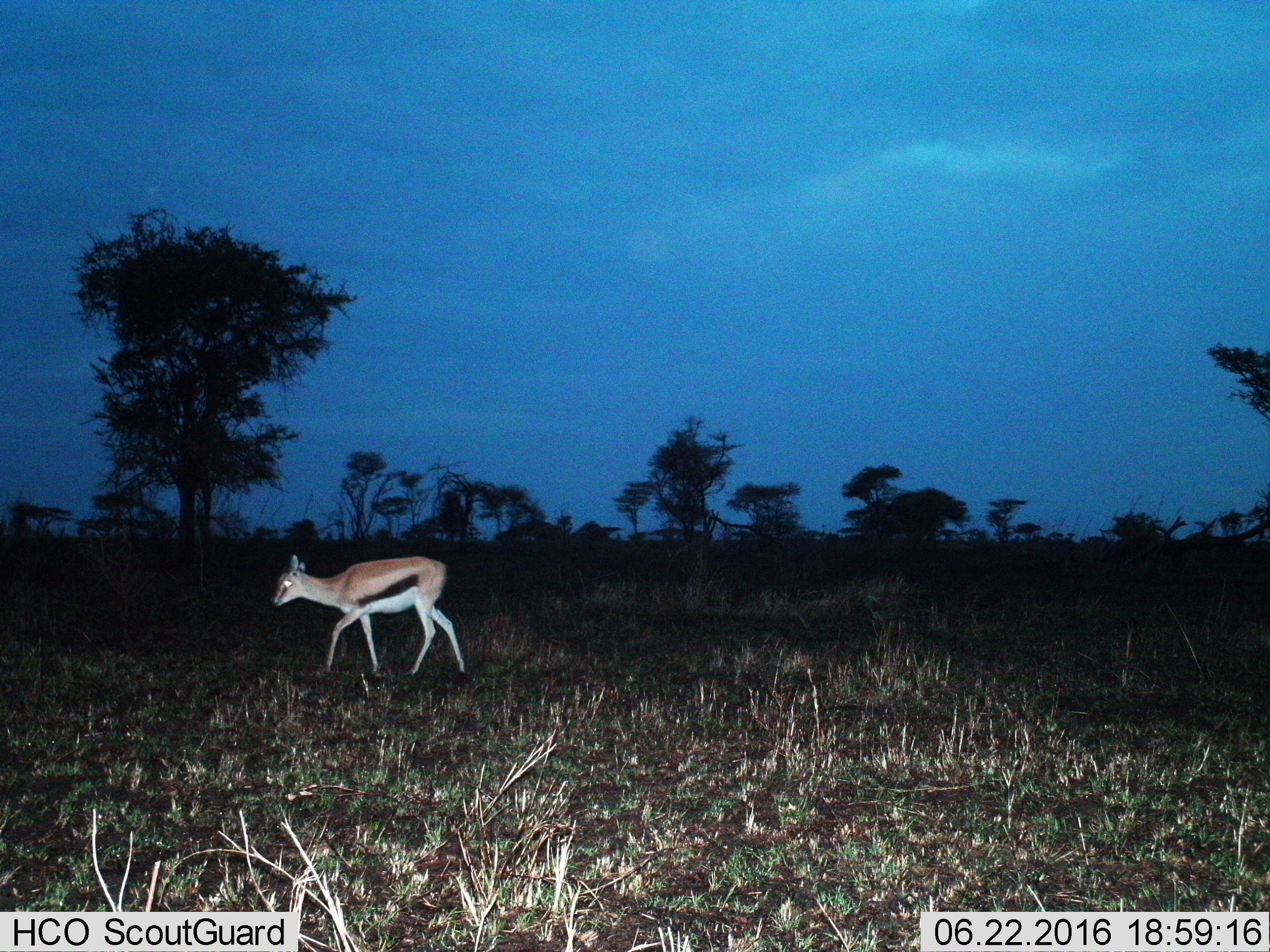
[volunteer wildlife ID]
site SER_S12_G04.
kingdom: Animalia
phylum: Chordata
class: Mammalia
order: Artiodactyla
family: Bovidae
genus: Eudorcas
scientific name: Eudorcas thomsonii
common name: thomson's gazelle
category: gazellethomsons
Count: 1.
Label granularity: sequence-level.